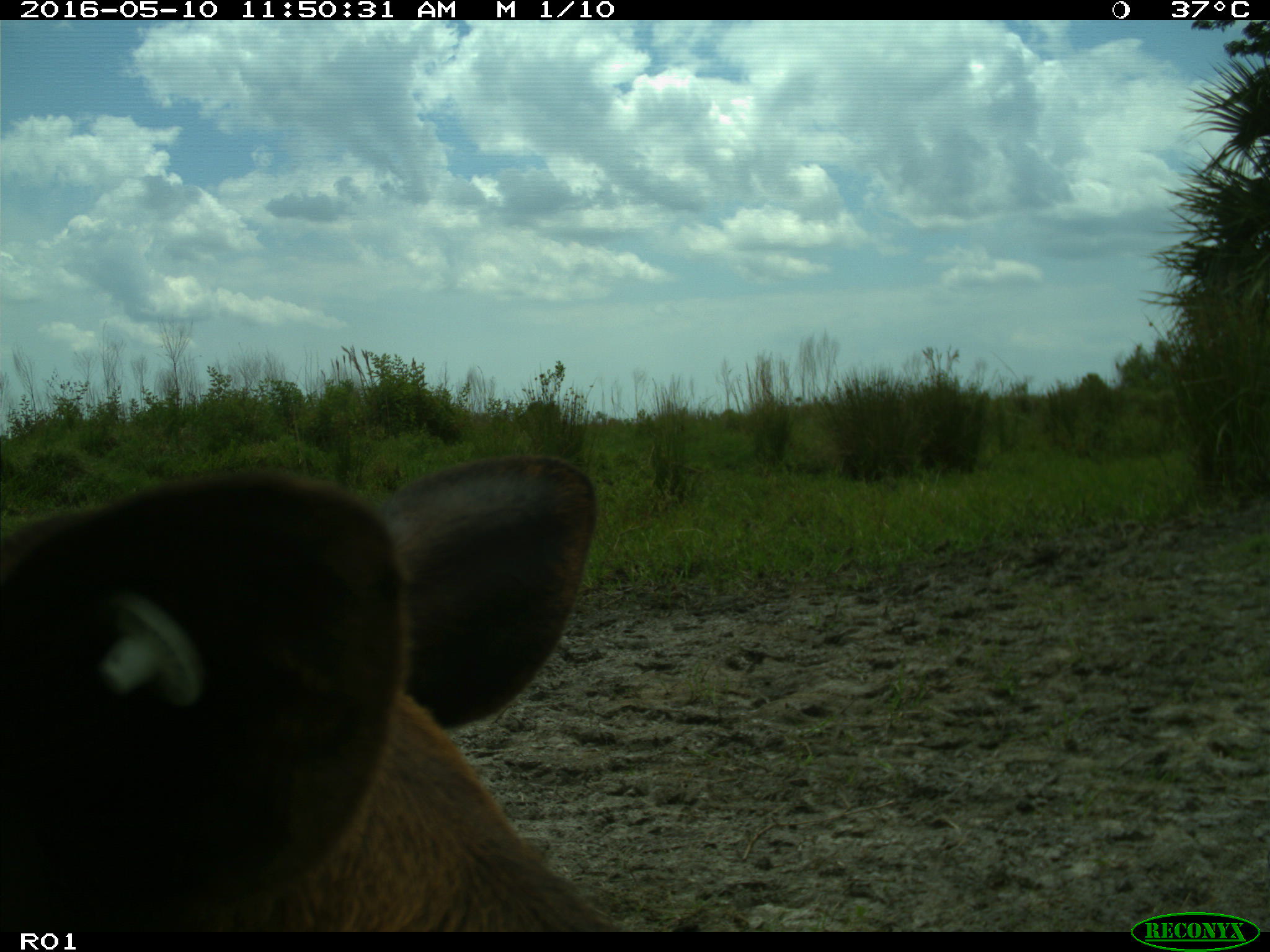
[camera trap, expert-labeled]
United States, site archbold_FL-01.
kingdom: Animalia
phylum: Chordata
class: Mammalia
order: Artiodactyla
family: Suidae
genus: Sus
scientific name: Sus scrofa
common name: wild boar